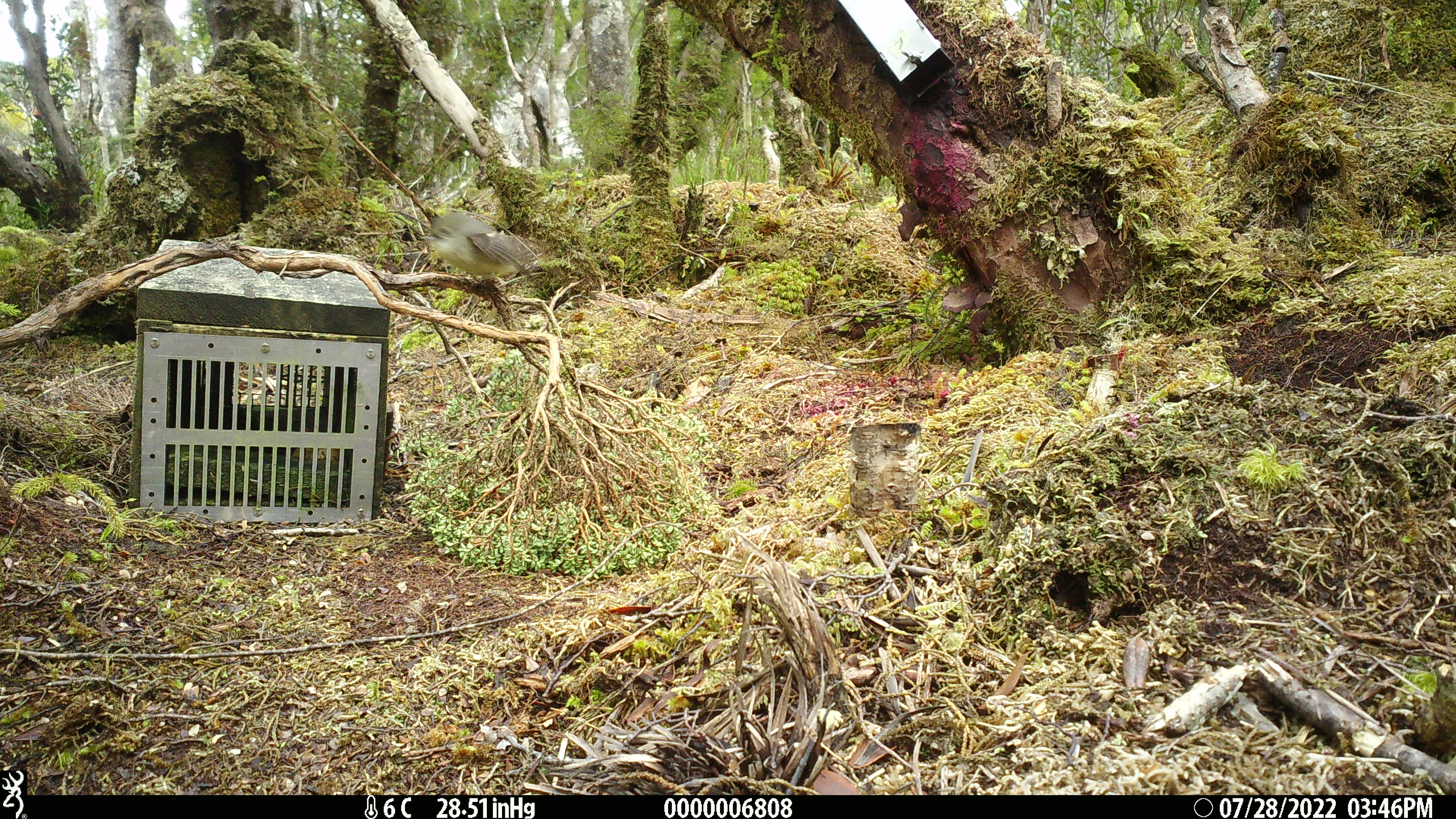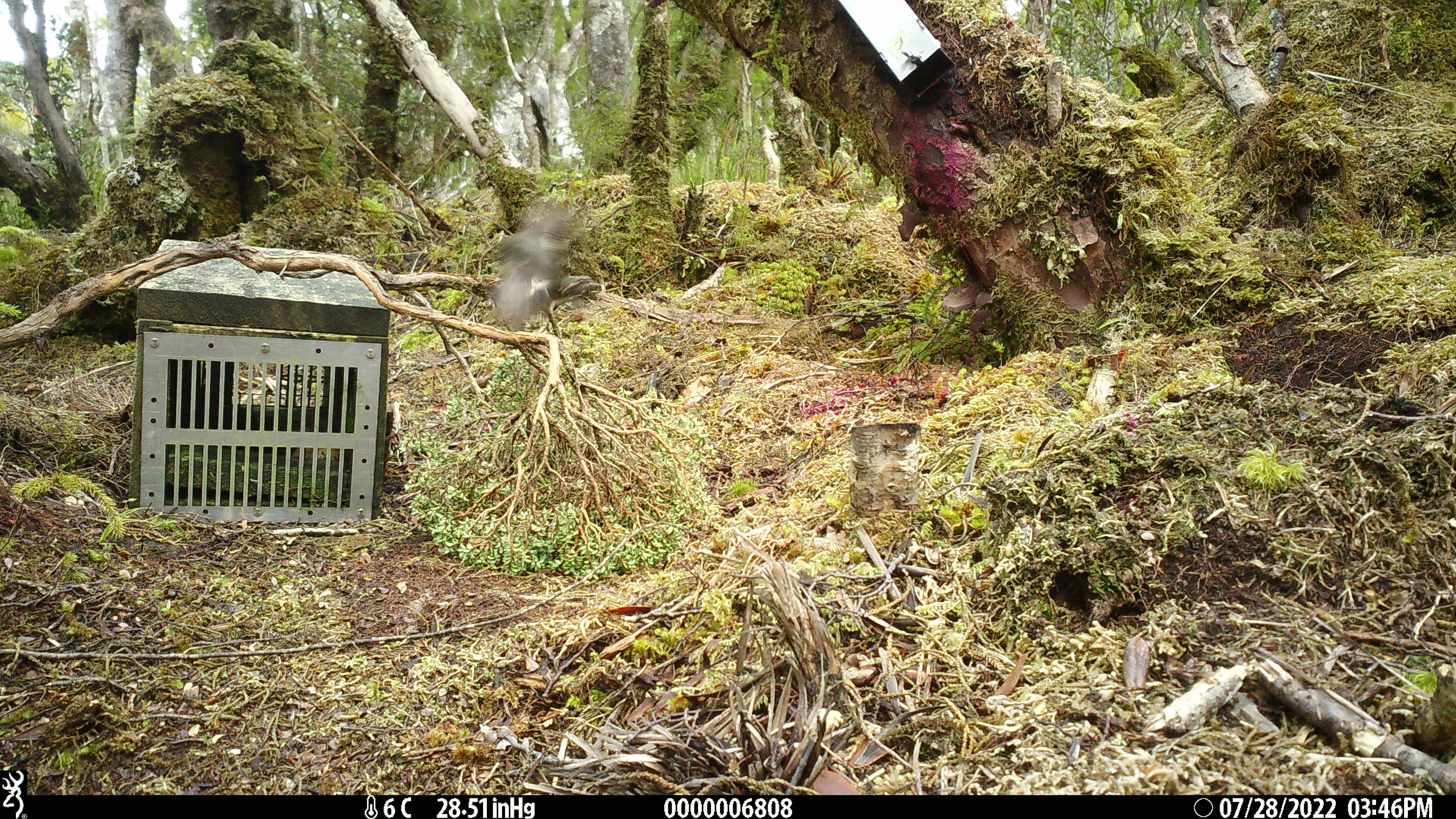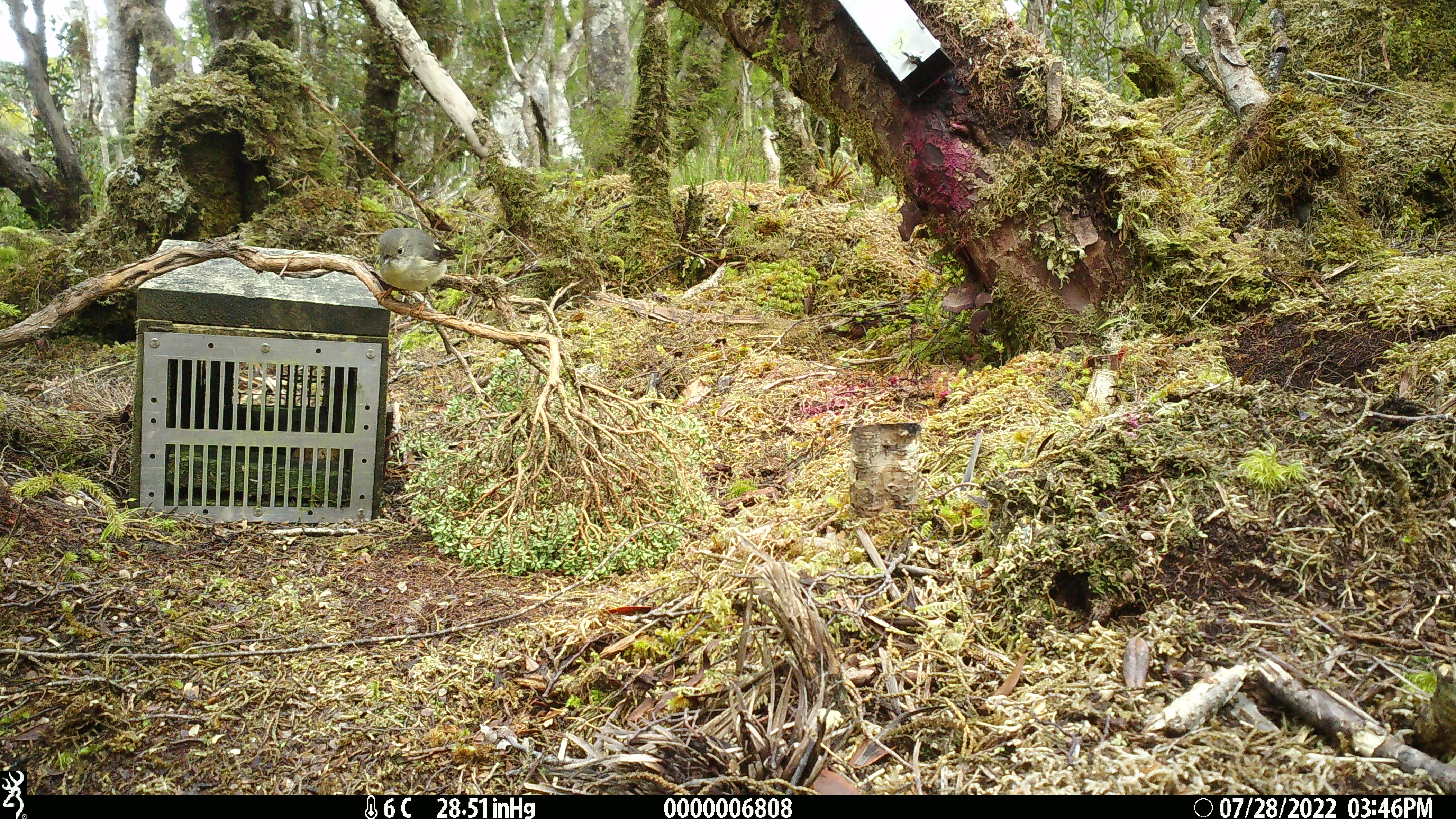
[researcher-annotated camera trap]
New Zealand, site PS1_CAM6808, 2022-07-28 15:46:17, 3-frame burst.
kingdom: Animalia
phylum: Chordata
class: Aves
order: Passeriformes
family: Petroicidae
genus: Petroica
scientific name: Petroica macrocephala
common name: tomtit